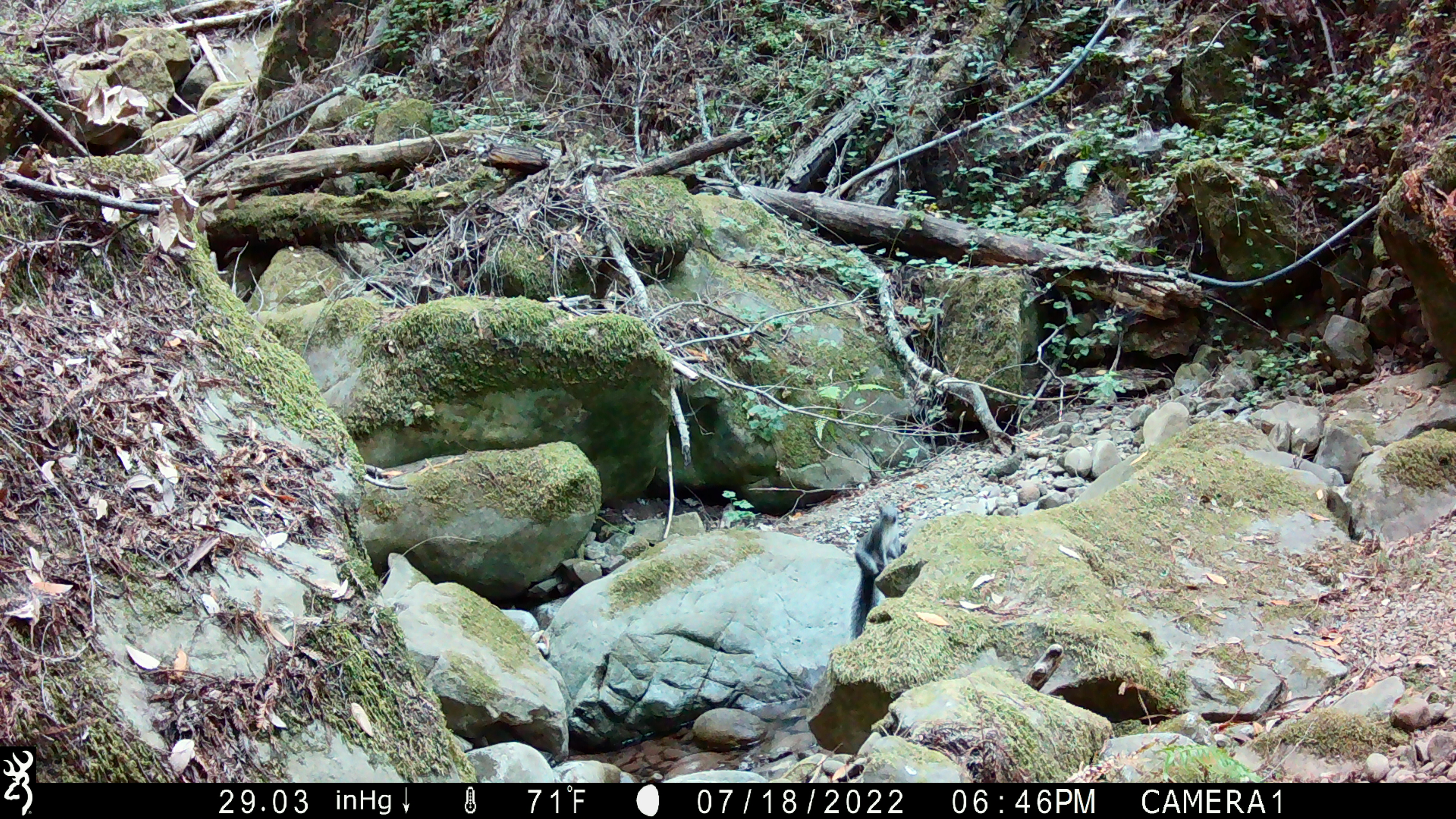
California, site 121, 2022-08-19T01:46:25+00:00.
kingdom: Animalia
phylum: Chordata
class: Mammalia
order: Rodentia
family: Sciuridae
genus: Sciurus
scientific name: Sciurus griseus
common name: western gray squirrel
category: western grey squirrel